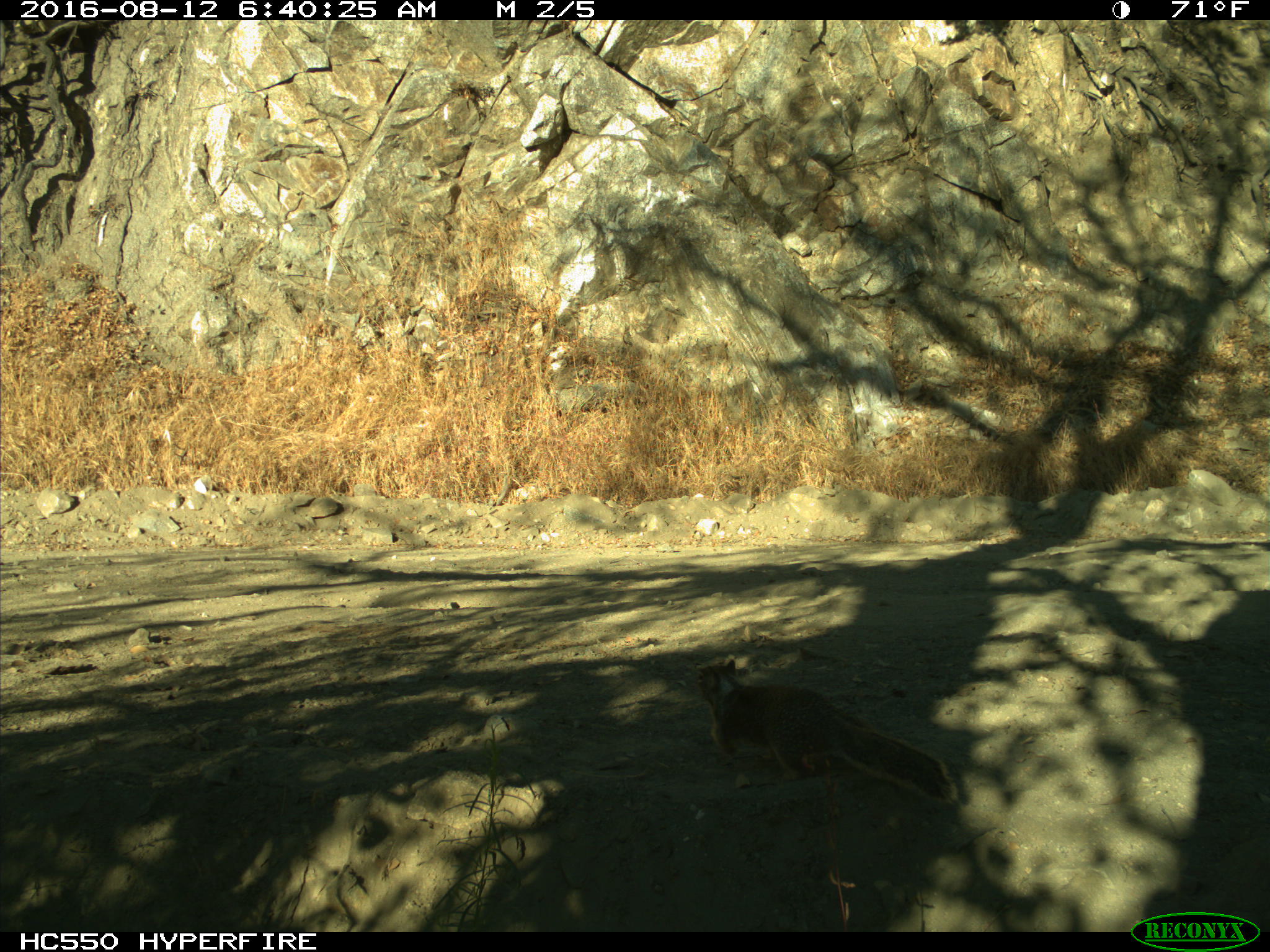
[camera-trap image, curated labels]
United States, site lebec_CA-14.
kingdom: Animalia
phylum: Chordata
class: Mammalia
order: Rodentia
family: Sciuridae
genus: Otospermophilus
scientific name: Otospermophilus beecheyi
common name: california ground squirrel